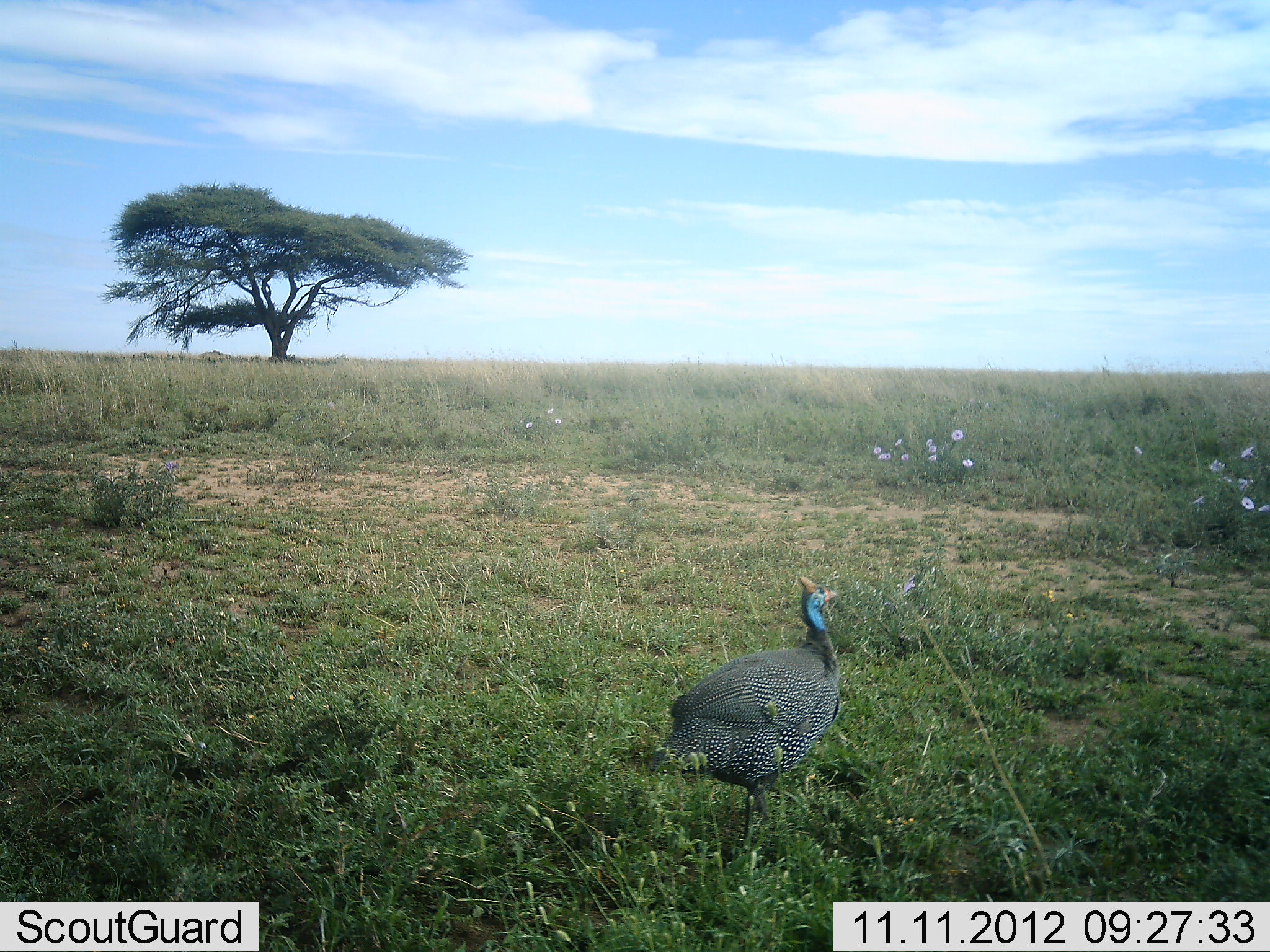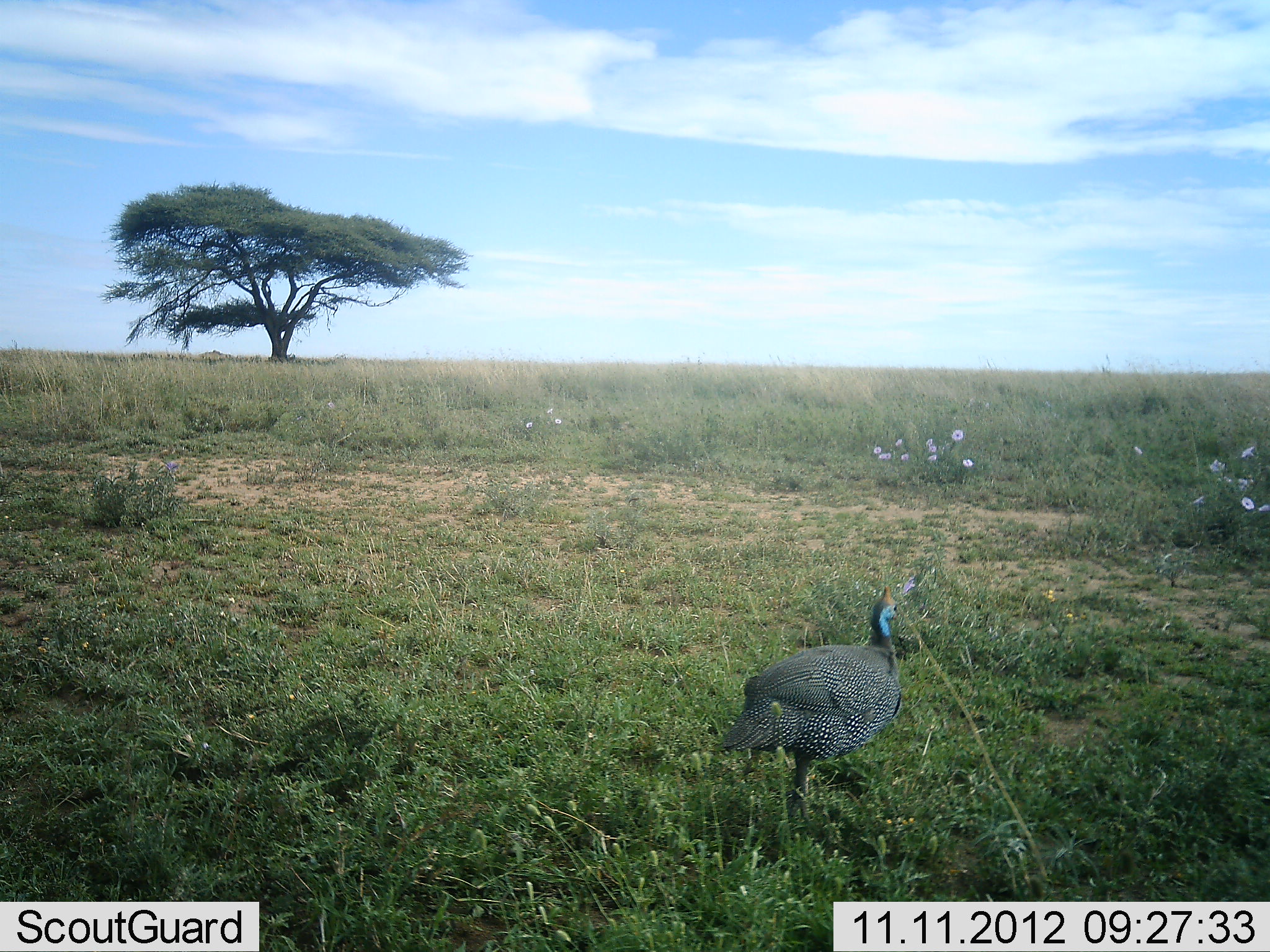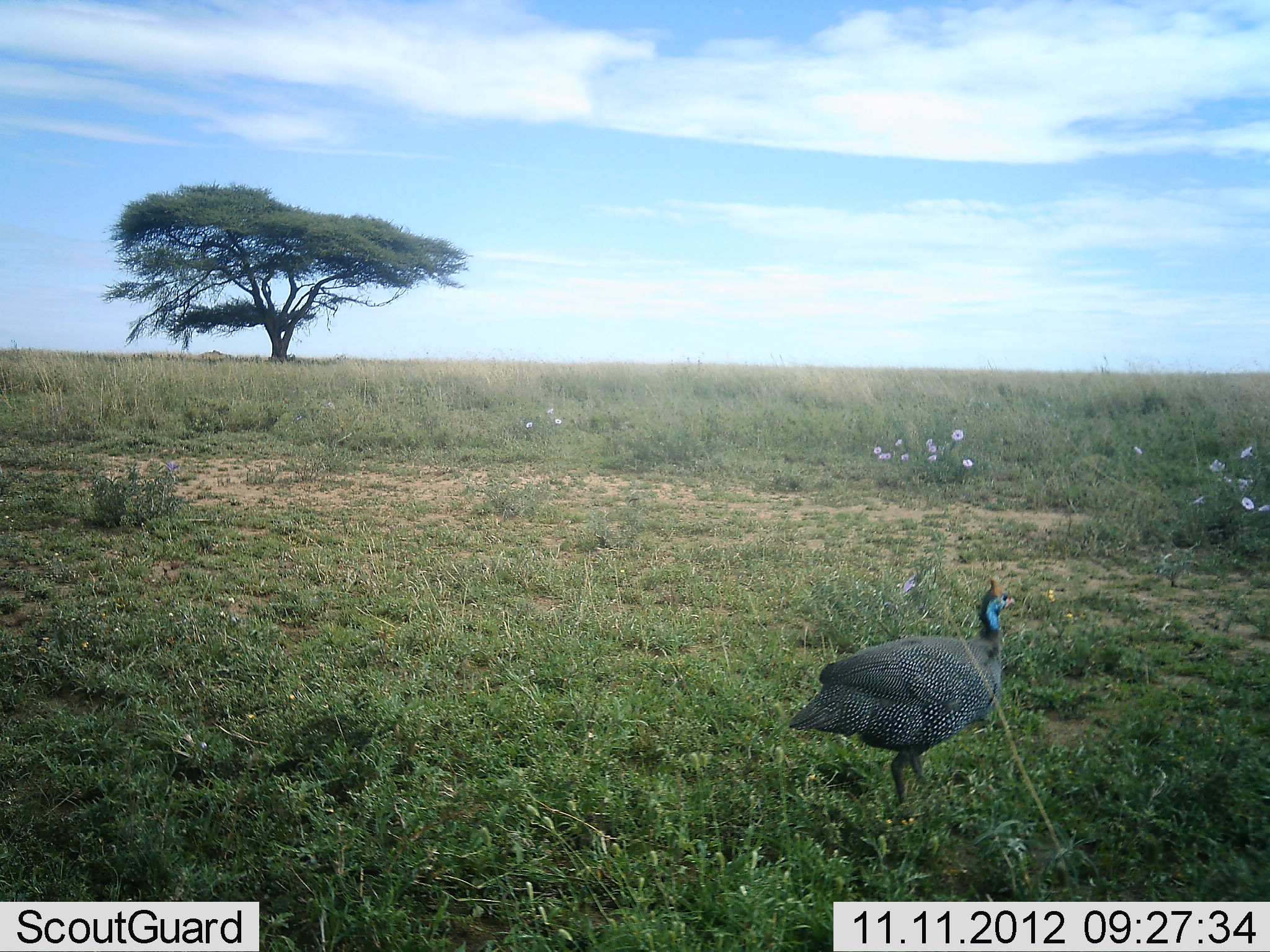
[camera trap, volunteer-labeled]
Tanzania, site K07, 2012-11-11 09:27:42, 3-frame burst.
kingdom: Animalia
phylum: Chordata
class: Aves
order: Galliformes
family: Numididae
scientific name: Numididae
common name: guinea fowl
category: guineafowl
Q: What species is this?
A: Guineafowl (guinea fowl) (Numididae).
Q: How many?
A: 1.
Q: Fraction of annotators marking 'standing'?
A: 20%.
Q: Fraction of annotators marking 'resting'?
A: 0%.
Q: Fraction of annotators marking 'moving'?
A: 80%.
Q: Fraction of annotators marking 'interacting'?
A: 0%.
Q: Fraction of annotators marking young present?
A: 0%.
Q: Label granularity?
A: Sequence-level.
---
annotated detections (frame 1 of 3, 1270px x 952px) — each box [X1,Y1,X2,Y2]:
animal: [650,573,844,847]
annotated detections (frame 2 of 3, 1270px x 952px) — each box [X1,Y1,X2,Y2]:
animal: [717,584,905,825]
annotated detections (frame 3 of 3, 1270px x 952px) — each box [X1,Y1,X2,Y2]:
animal: [786,576,1017,809]